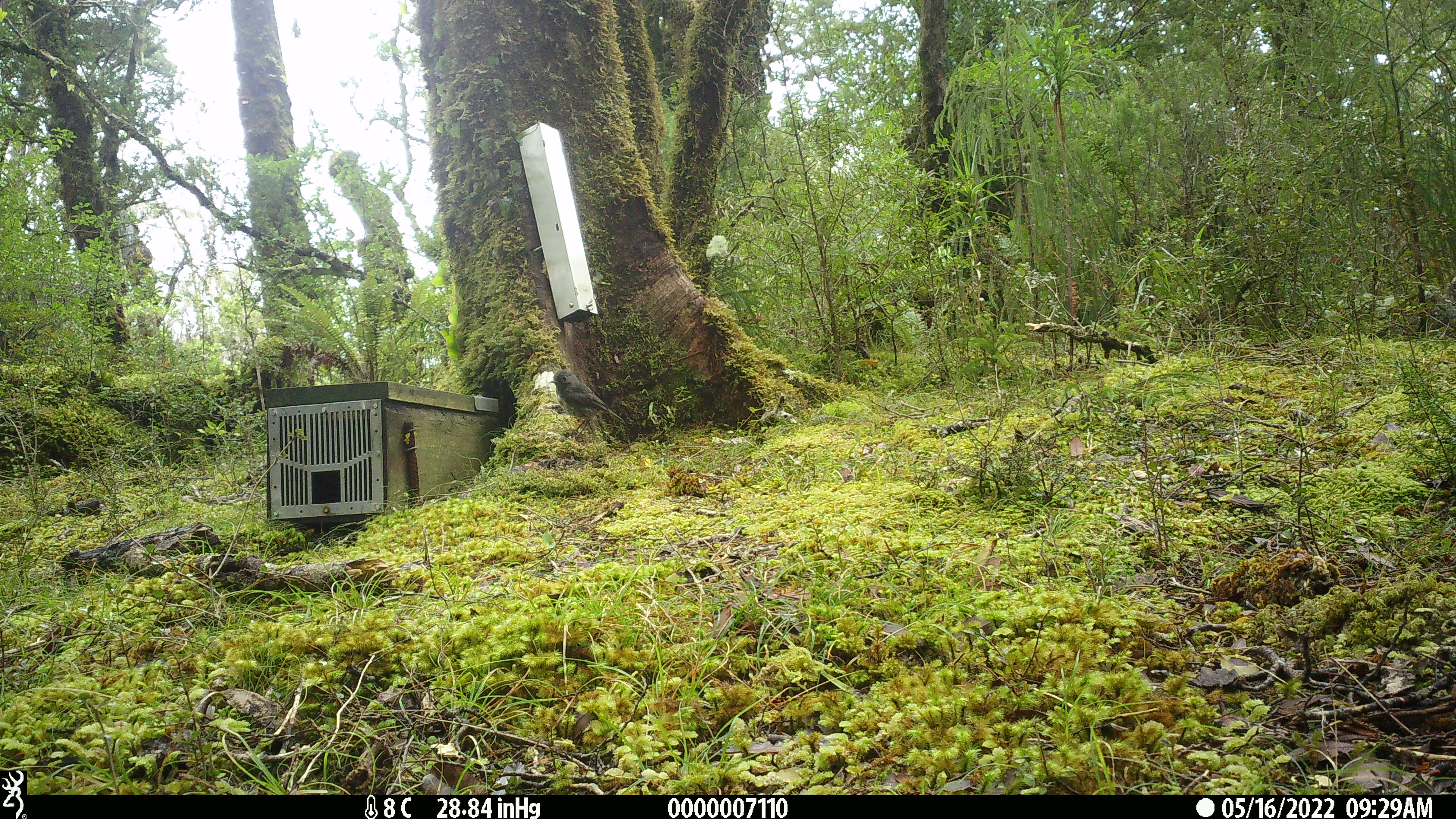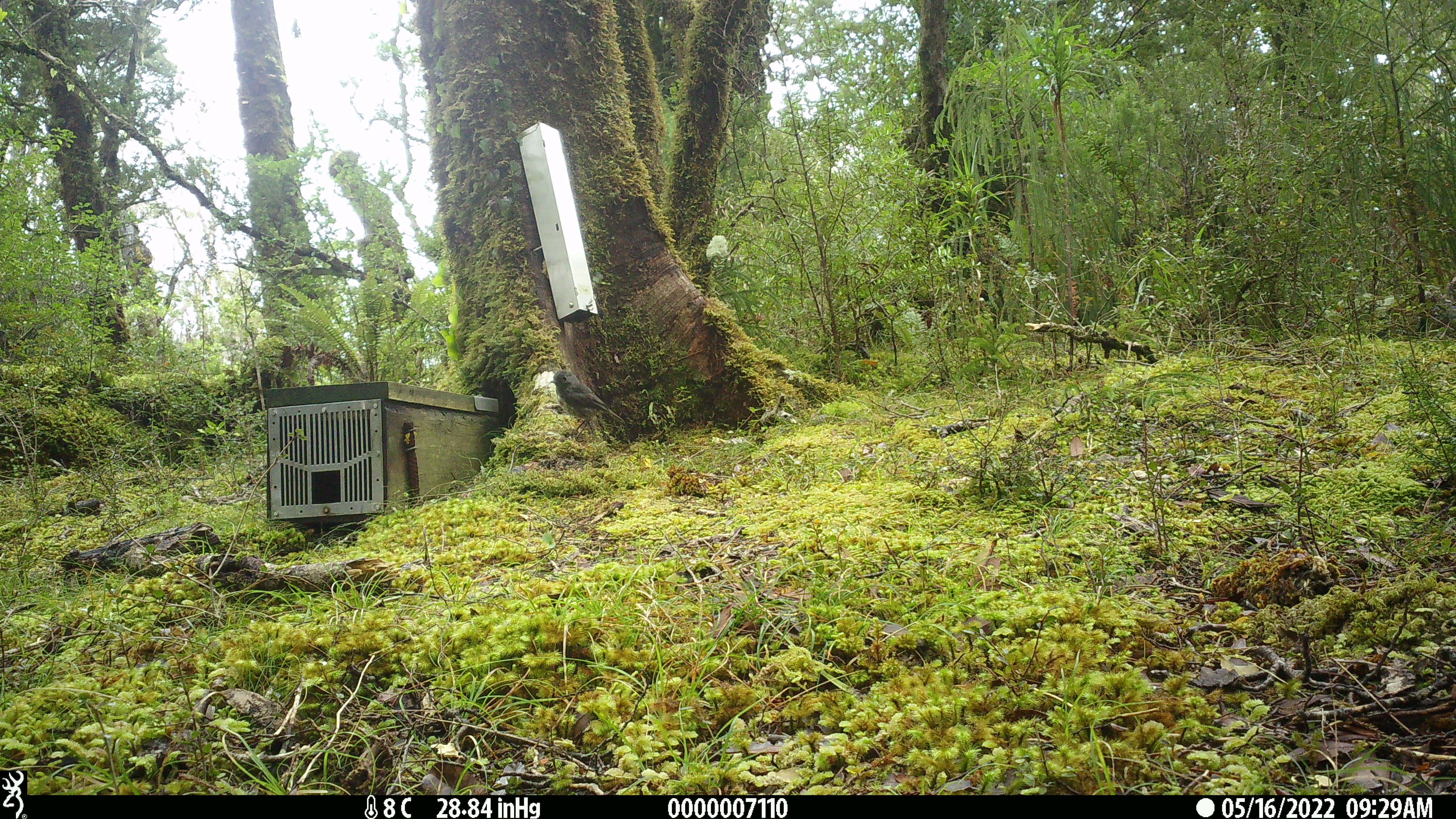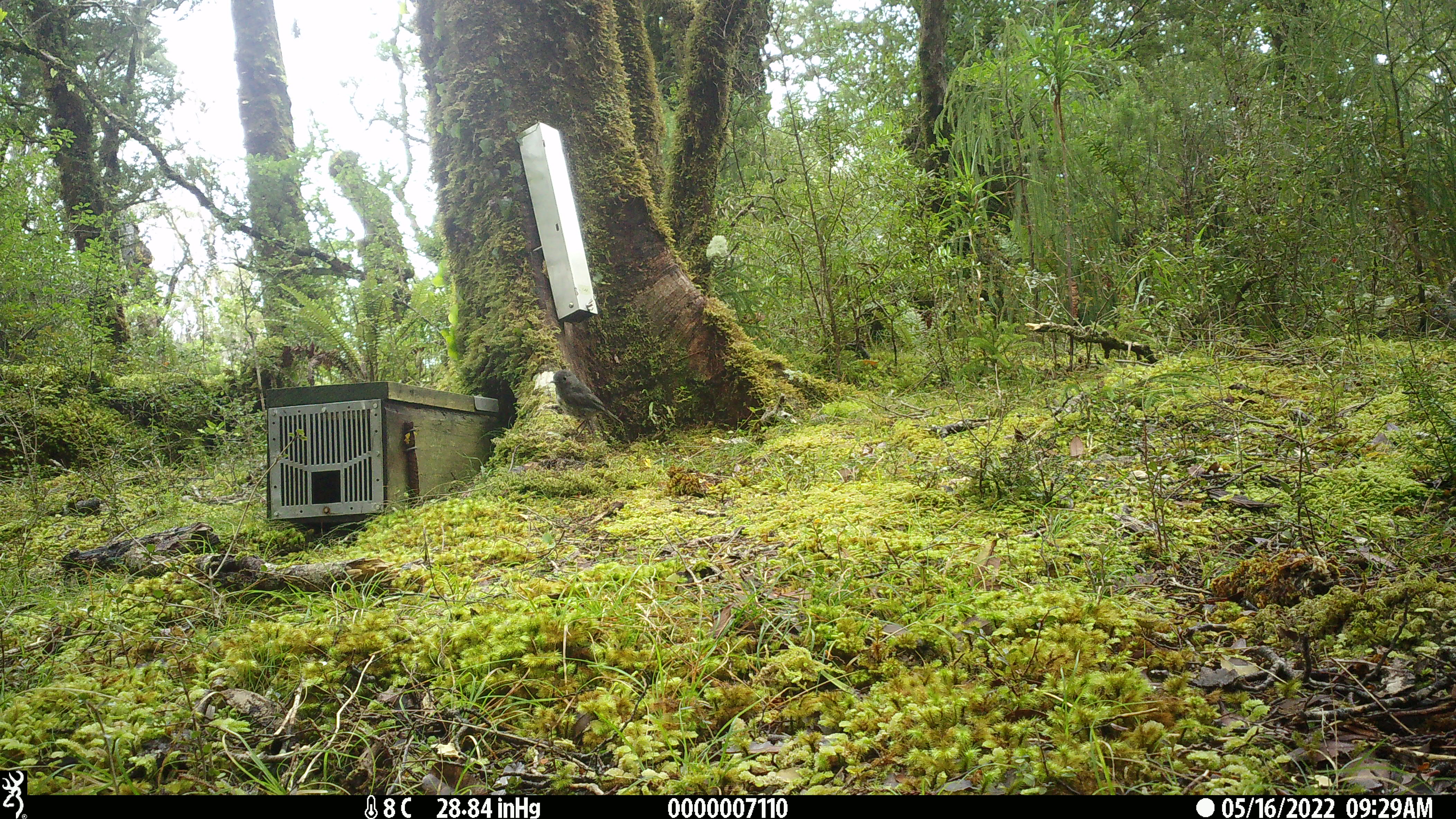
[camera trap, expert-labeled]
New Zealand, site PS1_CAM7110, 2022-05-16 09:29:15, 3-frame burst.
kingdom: Animalia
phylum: Chordata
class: Aves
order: Passeriformes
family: Petroicidae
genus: Petroica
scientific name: Petroica australis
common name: new zealand robin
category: robin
Robin (new zealand robin) (Petroica australis).